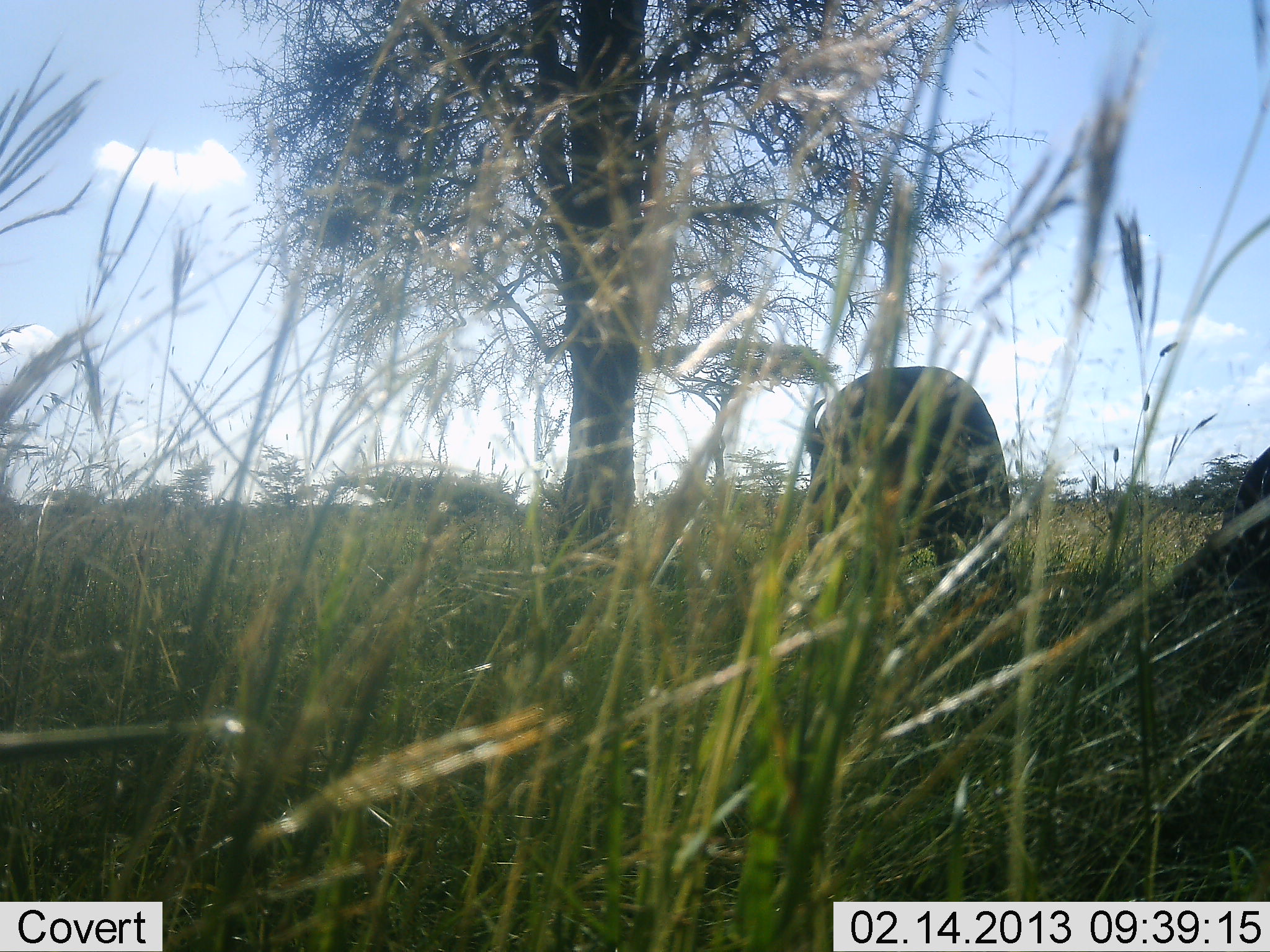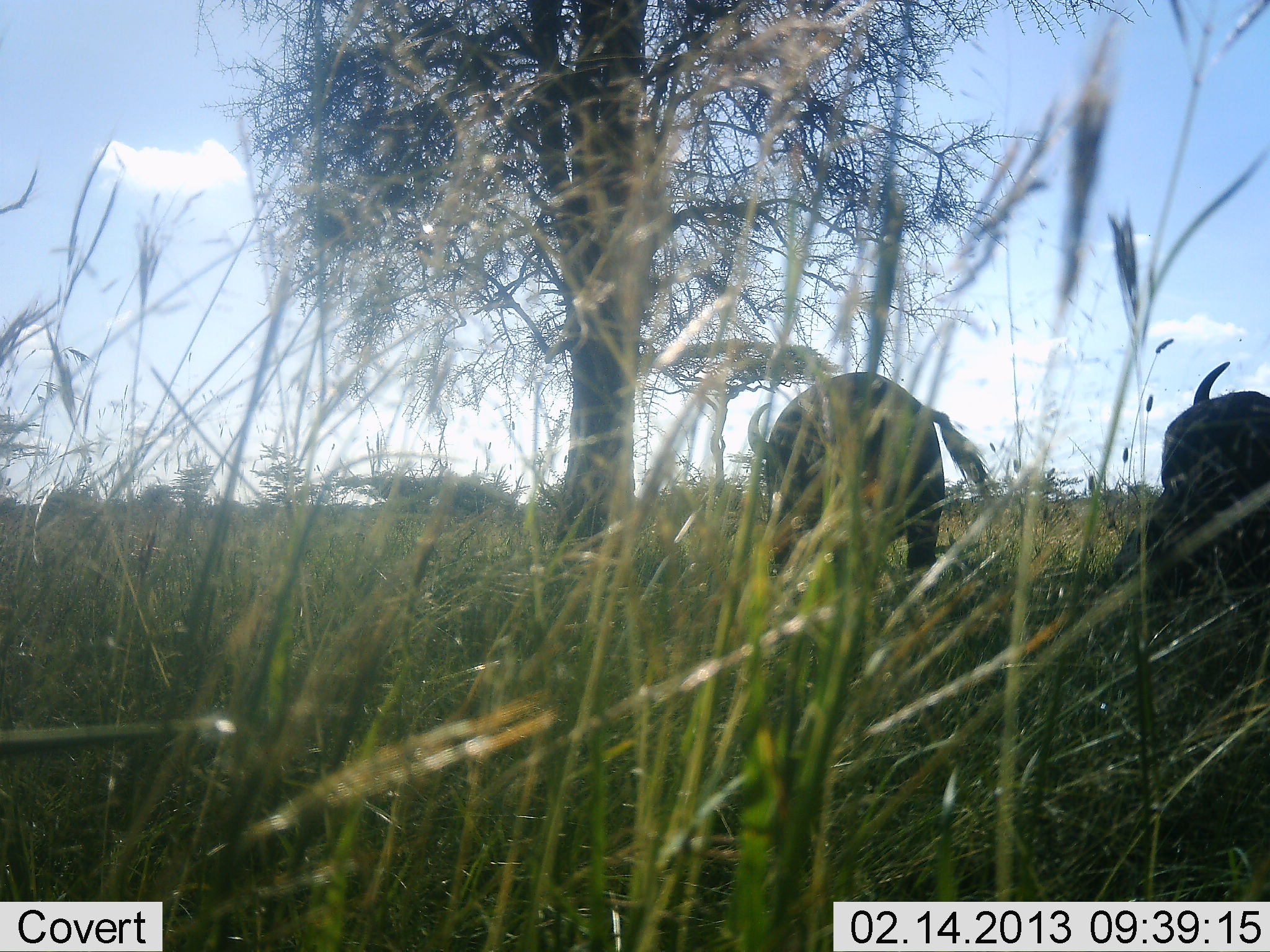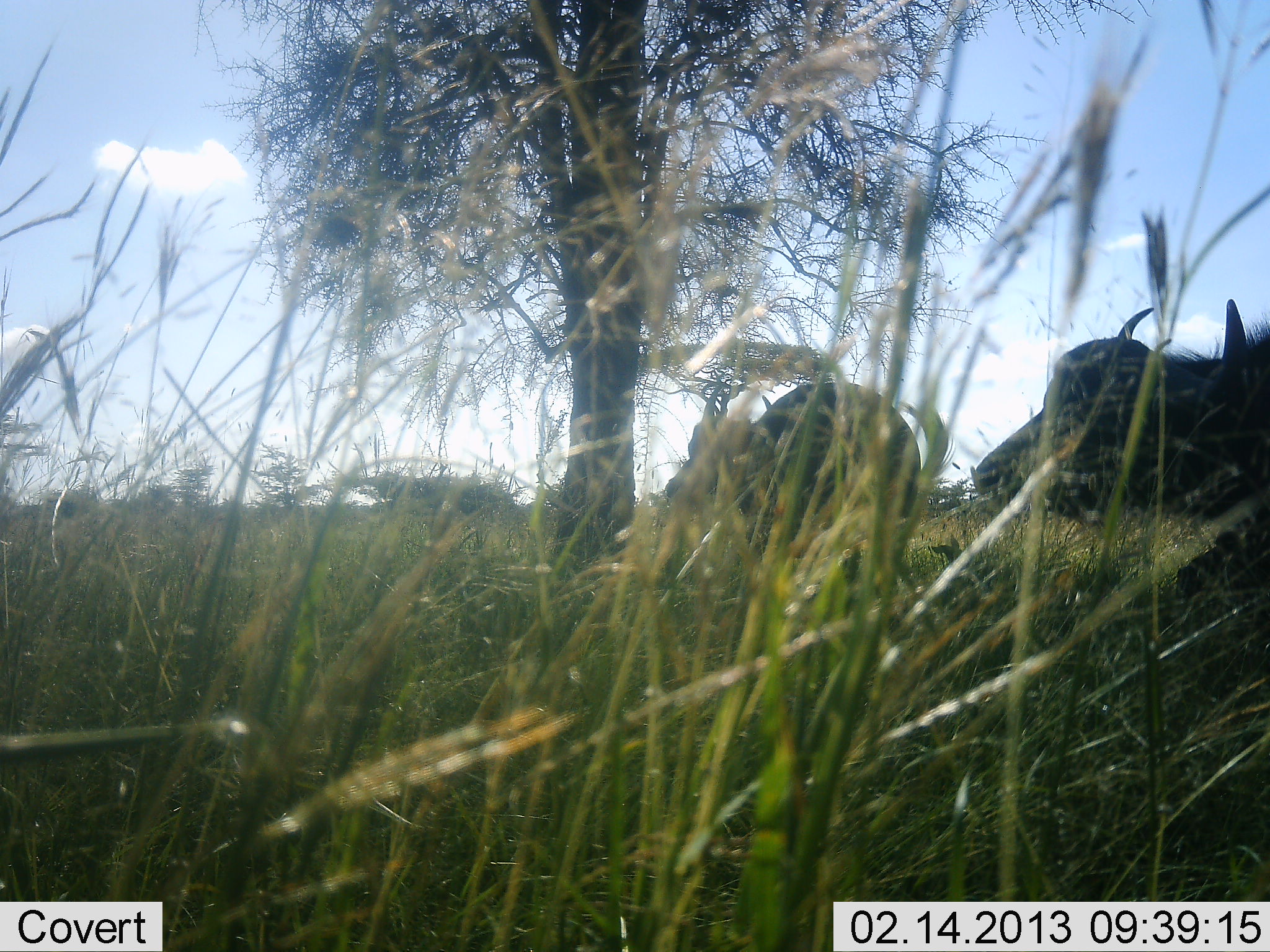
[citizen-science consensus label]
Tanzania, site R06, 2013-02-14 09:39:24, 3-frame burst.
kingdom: Animalia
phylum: Chordata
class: Mammalia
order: Artiodactyla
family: Bovidae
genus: Syncerus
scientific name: Syncerus caffer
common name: cape buffalo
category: buffalo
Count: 2.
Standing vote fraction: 14%.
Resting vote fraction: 7%.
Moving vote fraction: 64%.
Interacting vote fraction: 0%.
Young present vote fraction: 0%.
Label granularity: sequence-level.